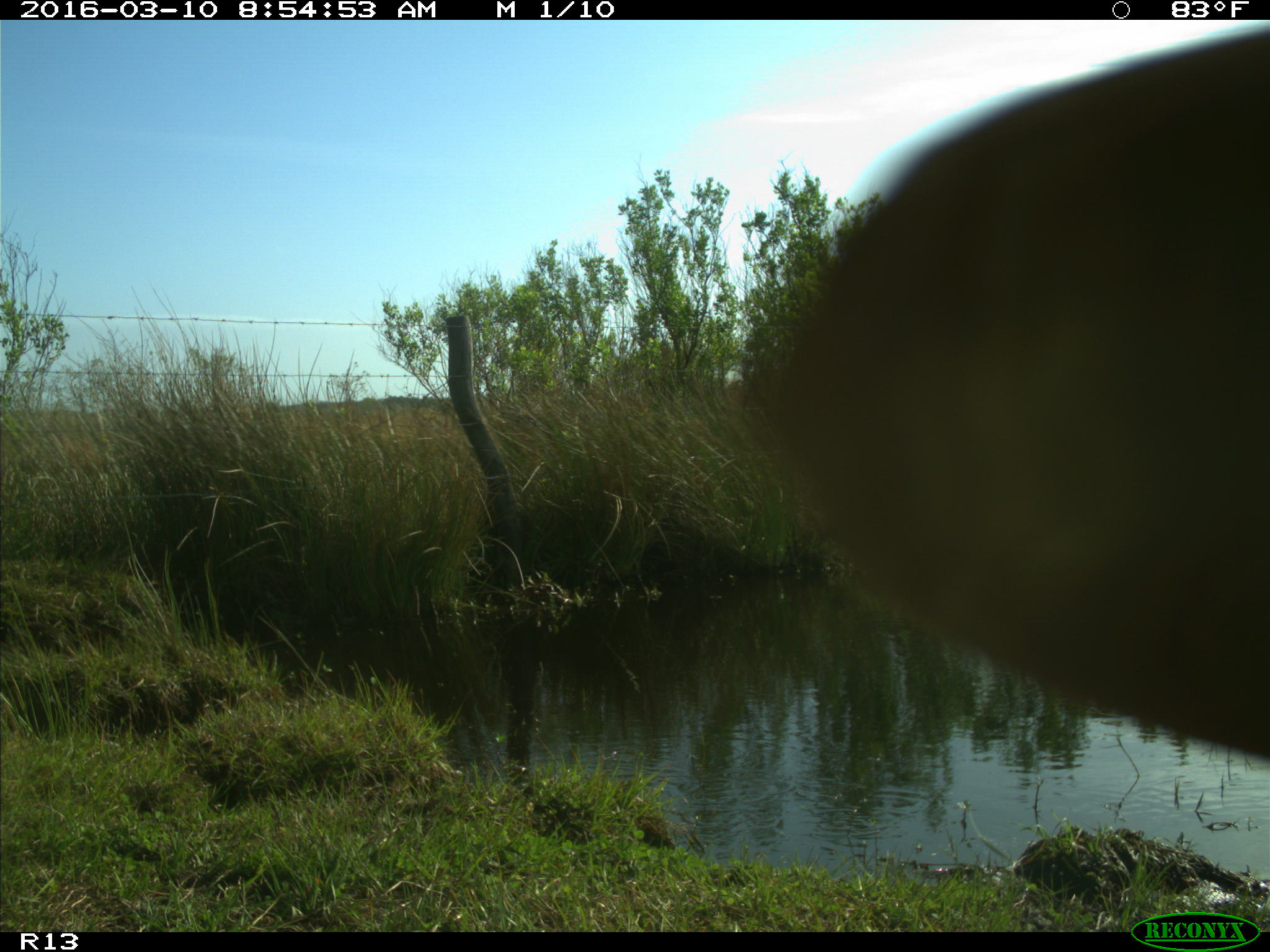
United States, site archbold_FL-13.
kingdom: Animalia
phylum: Chordata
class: Mammalia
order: Artiodactyla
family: Bovidae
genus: Bos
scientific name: Bos taurus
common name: domestic cow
Bos taurus (domestic cow).